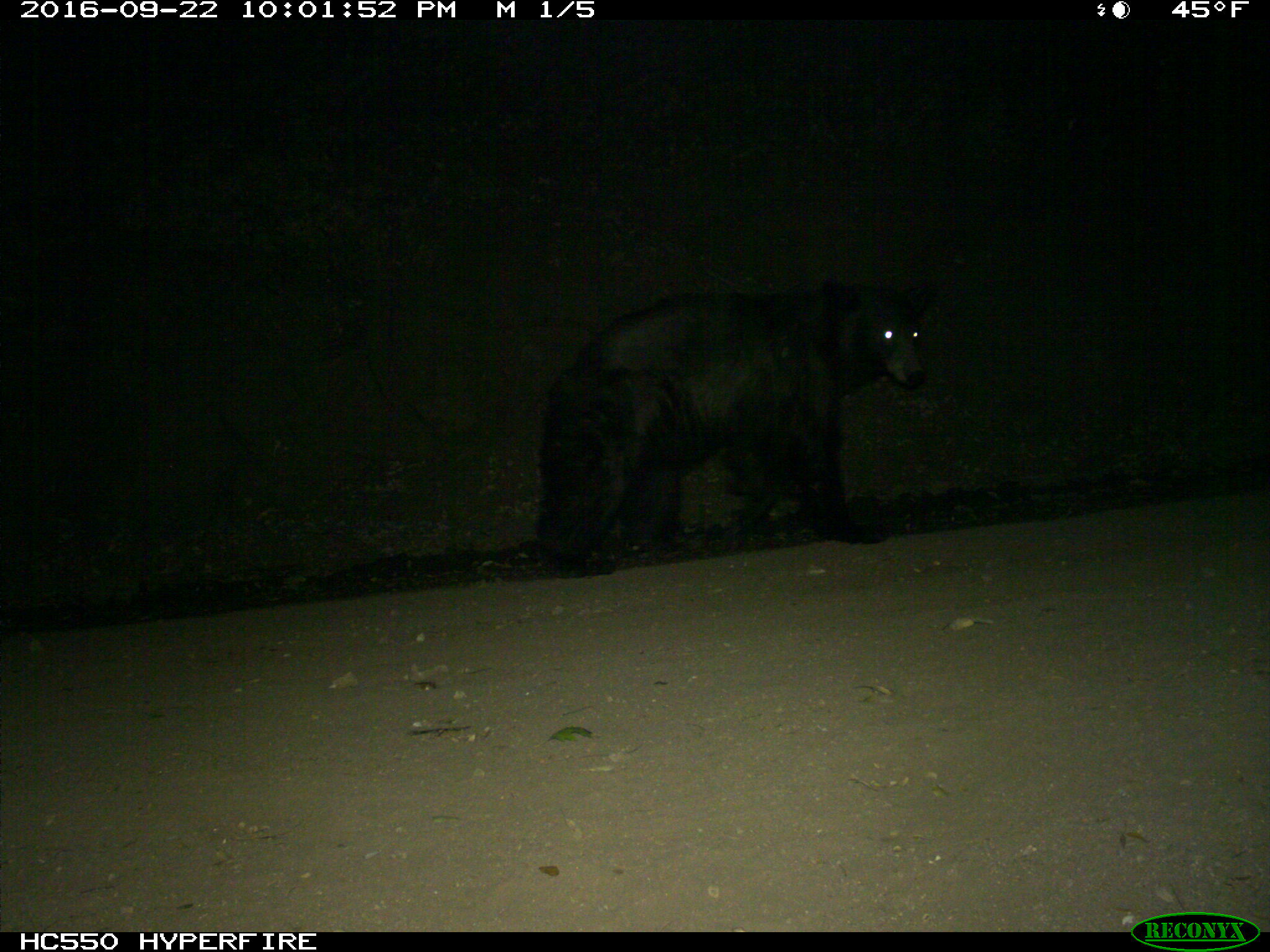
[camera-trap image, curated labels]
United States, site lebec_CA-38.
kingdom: Animalia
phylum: Chordata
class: Mammalia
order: Carnivora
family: Ursidae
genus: Ursus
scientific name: Ursus americanus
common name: american black bear